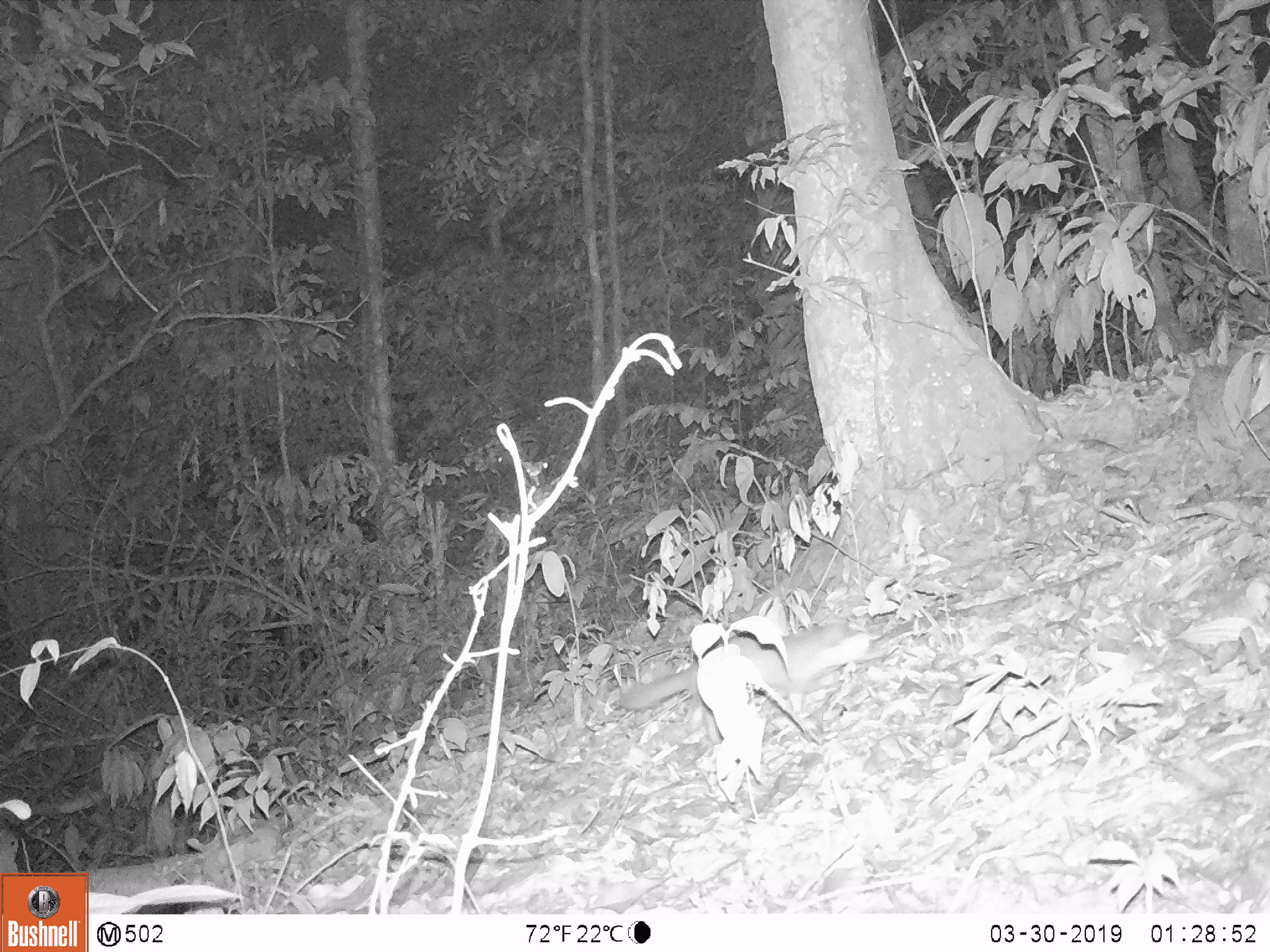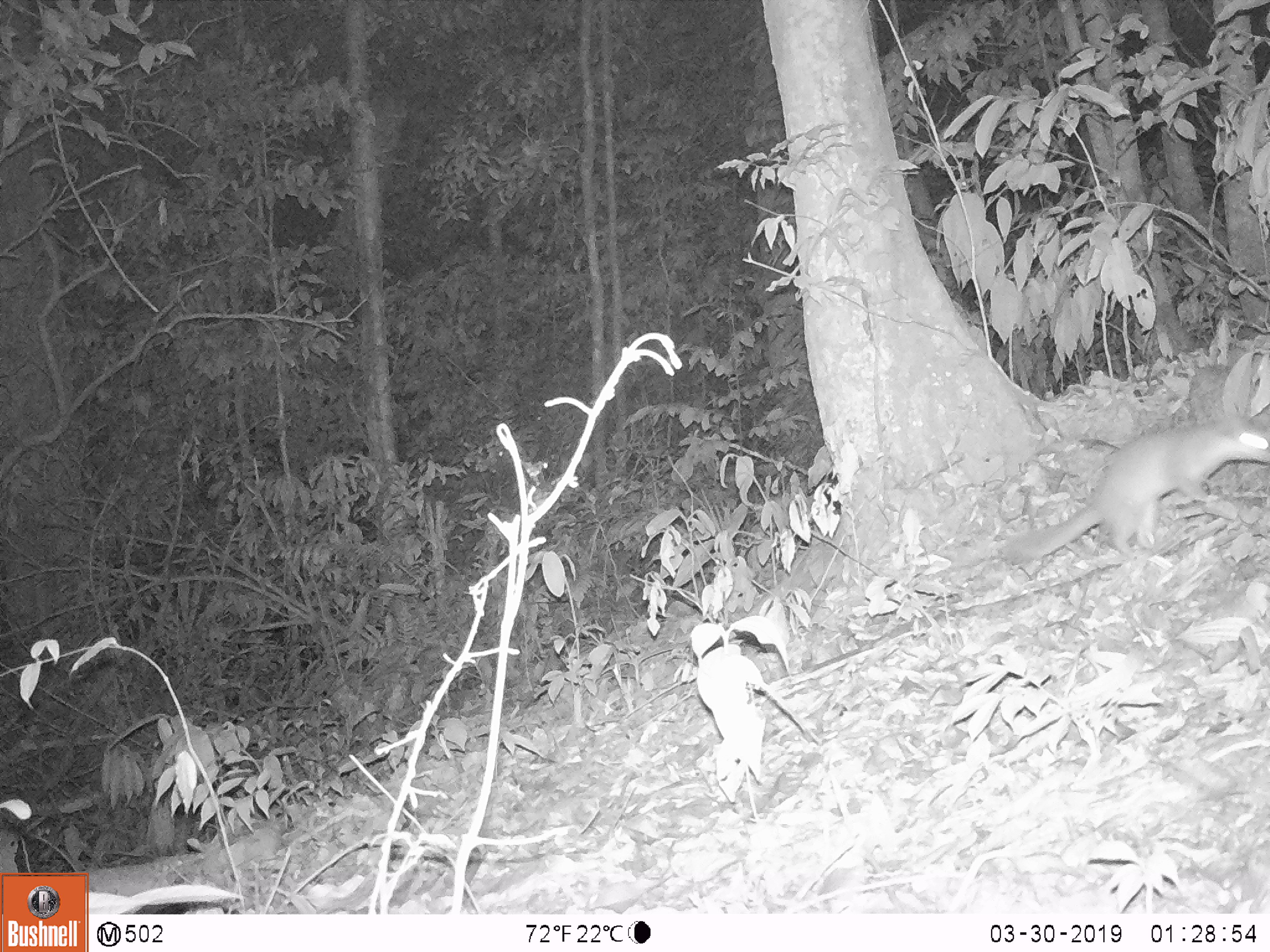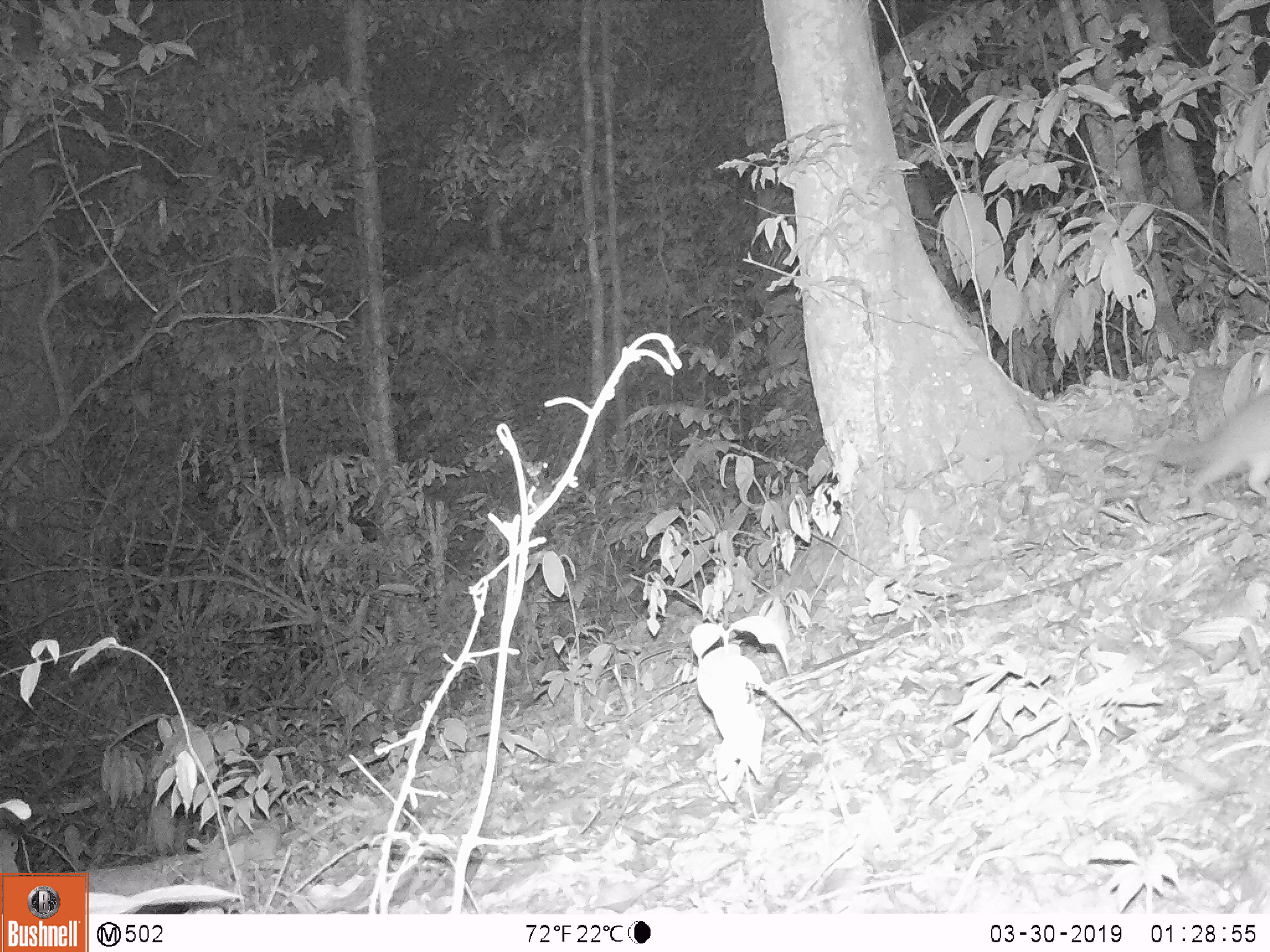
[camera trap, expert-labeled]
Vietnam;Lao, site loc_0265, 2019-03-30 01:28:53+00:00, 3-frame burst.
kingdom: Animalia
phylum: Chordata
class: Mammalia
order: Carnivora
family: Mustelidae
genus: Melogale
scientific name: Melogale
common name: ferret badger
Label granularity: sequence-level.